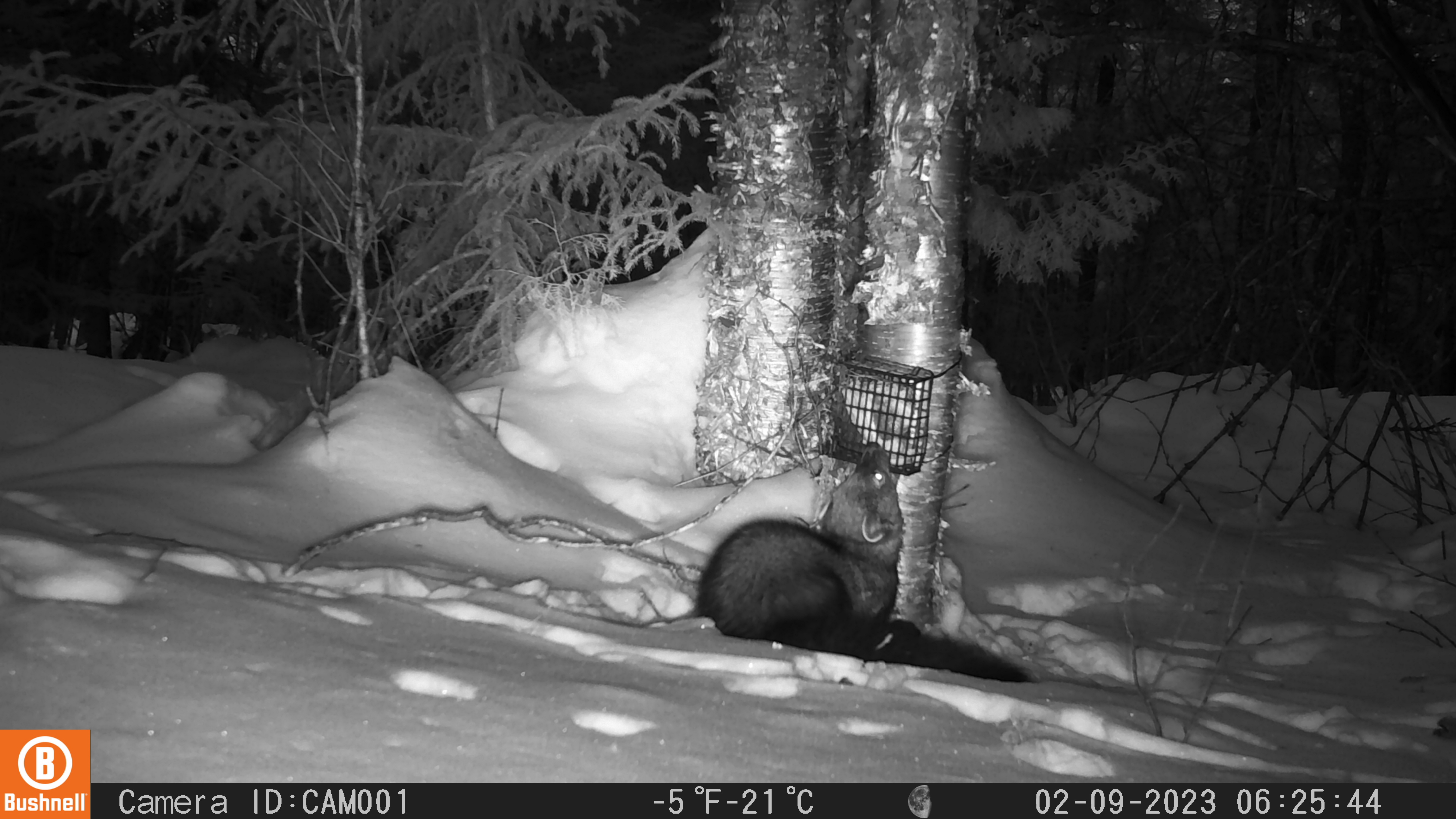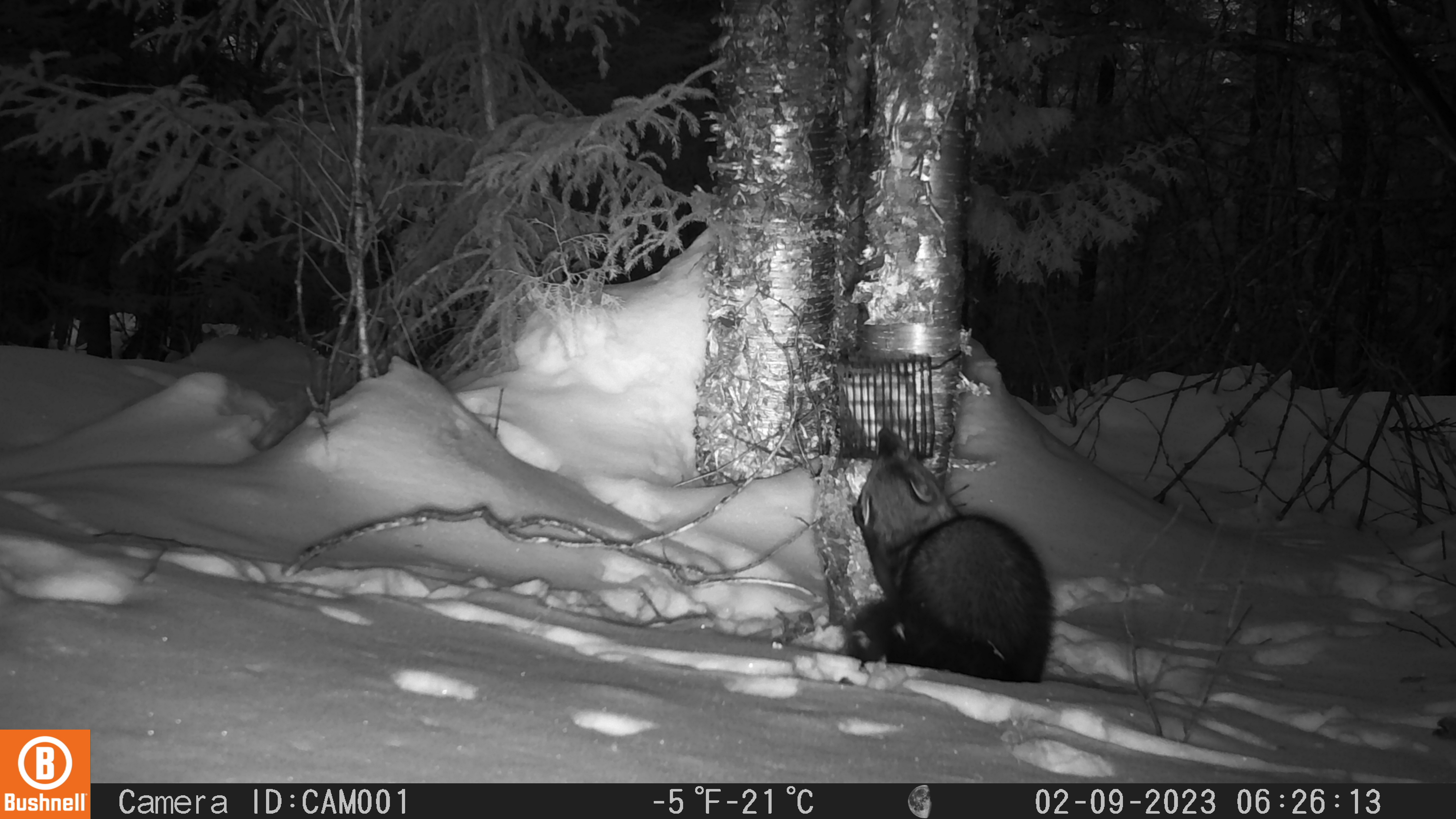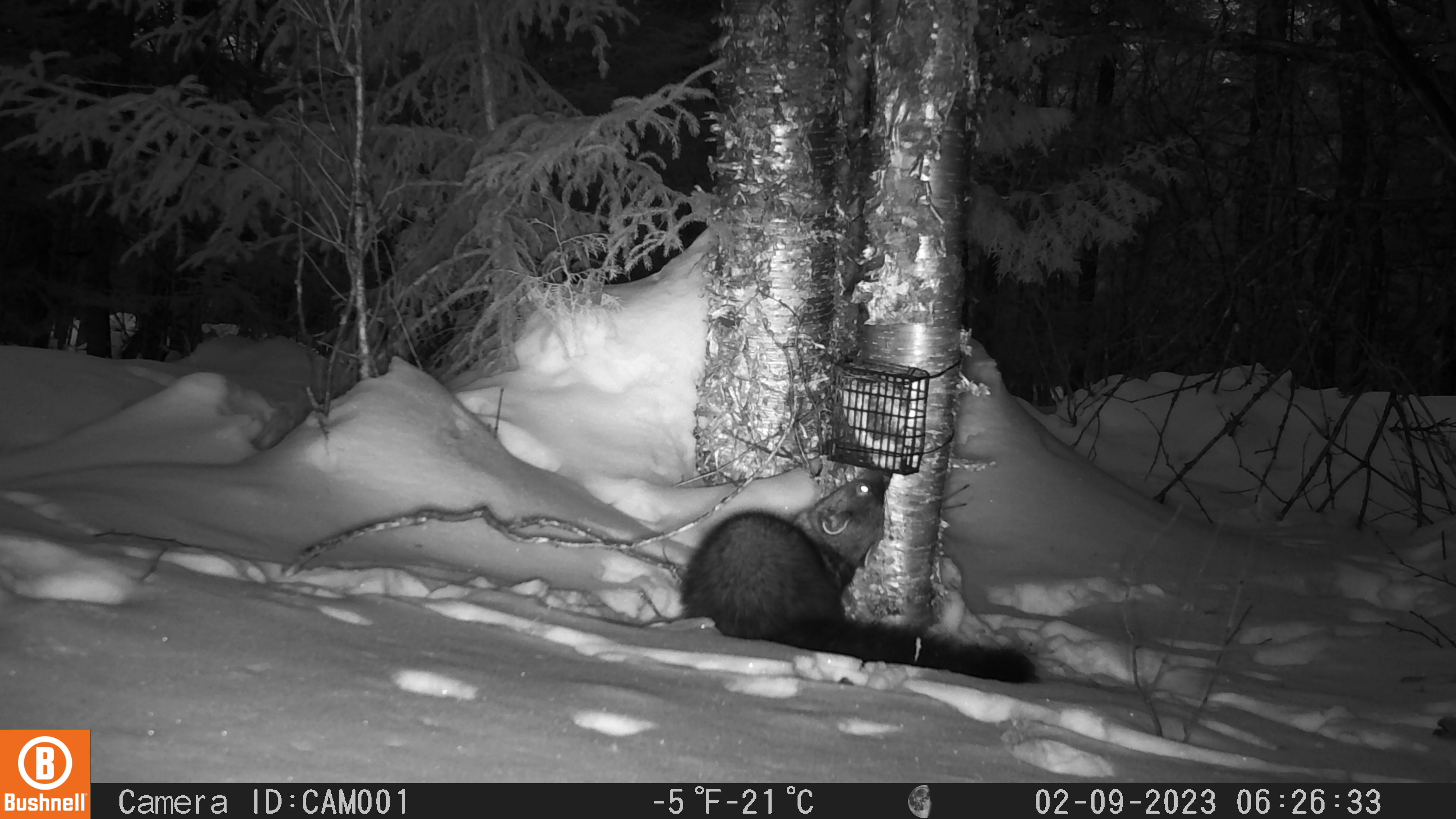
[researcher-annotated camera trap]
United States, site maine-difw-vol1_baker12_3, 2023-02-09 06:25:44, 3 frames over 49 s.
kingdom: Animalia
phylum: Chordata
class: Mammalia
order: Carnivora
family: Mustelidae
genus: Pekania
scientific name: Pekania pennanti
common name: fisher